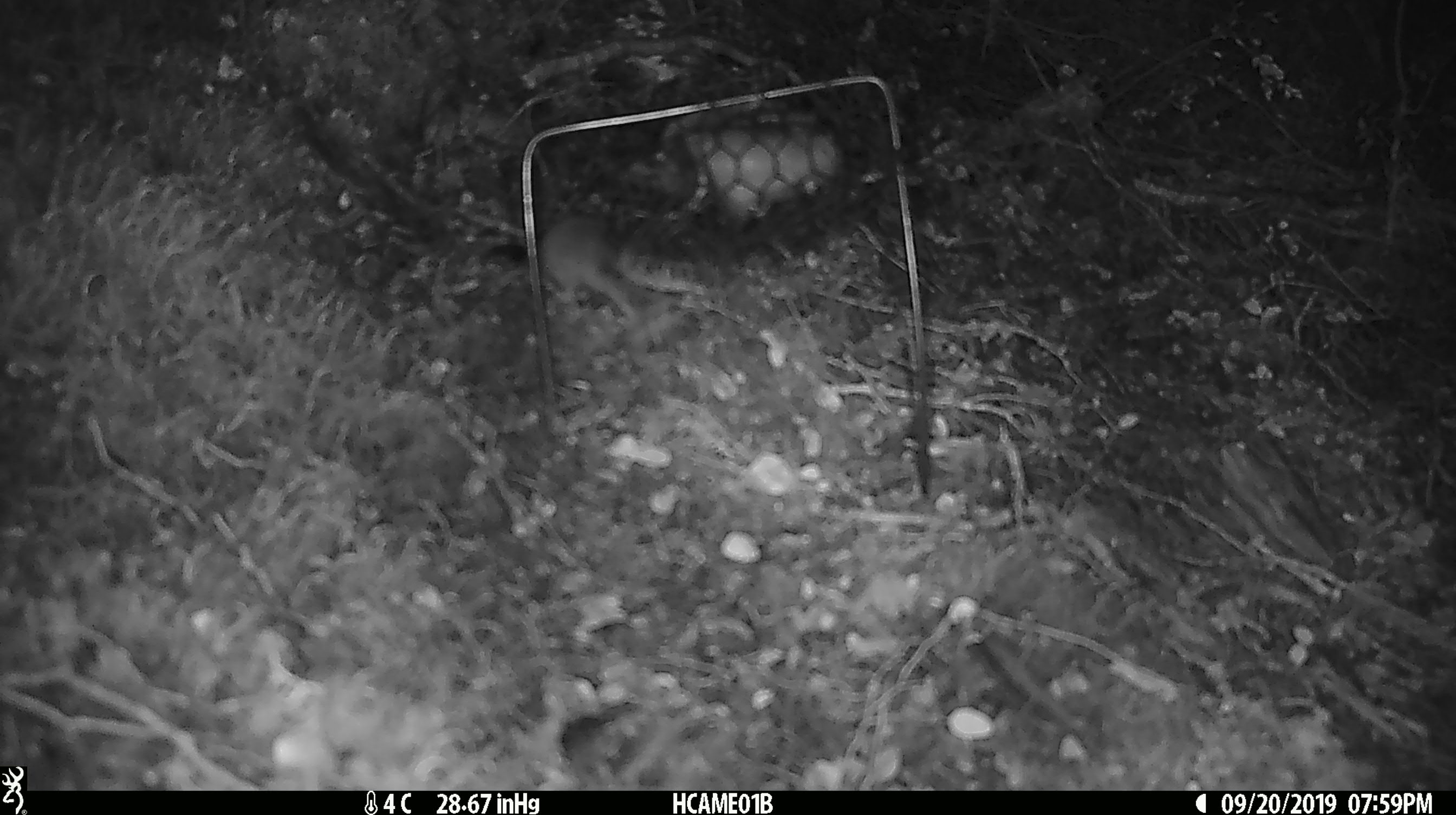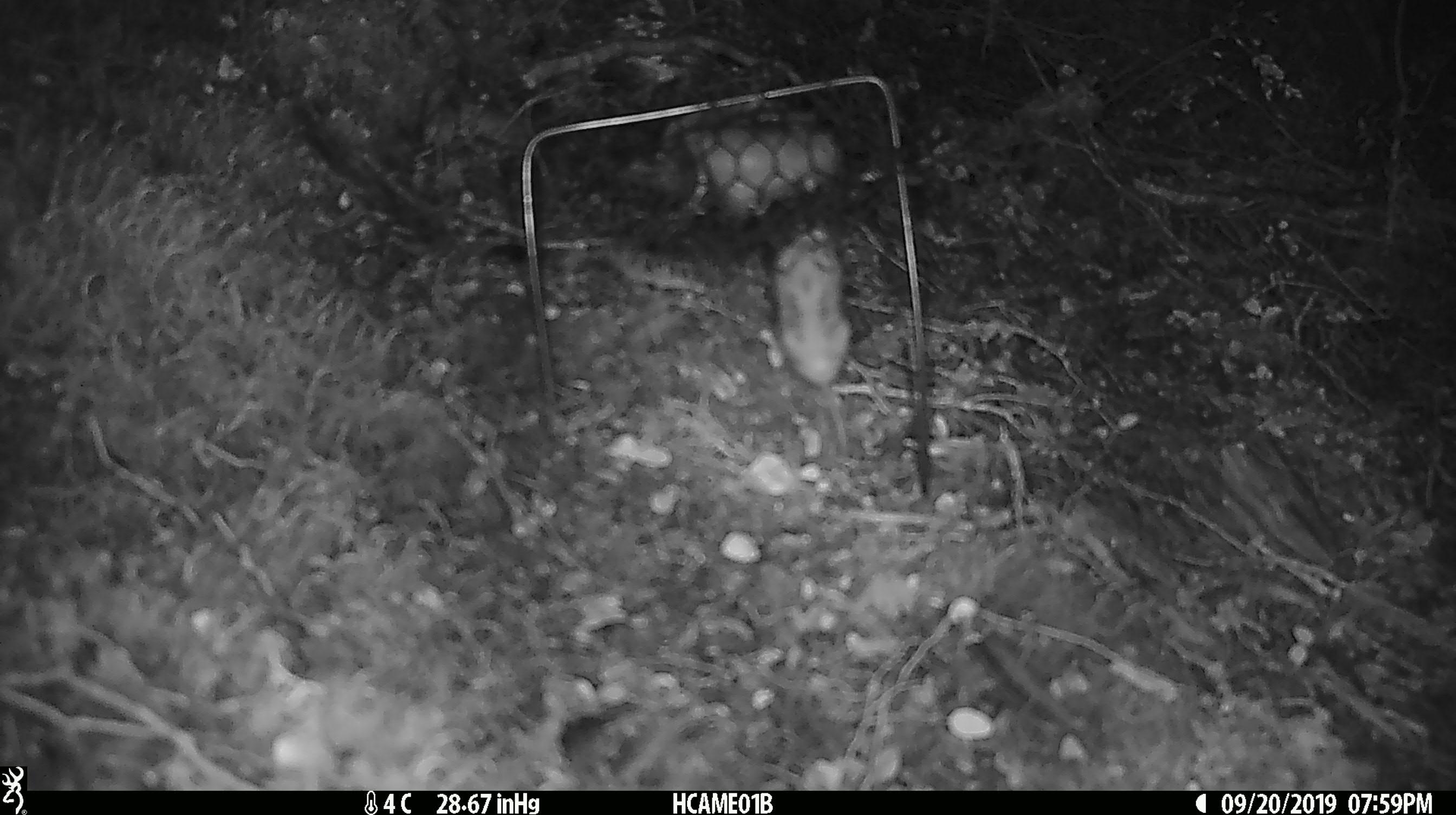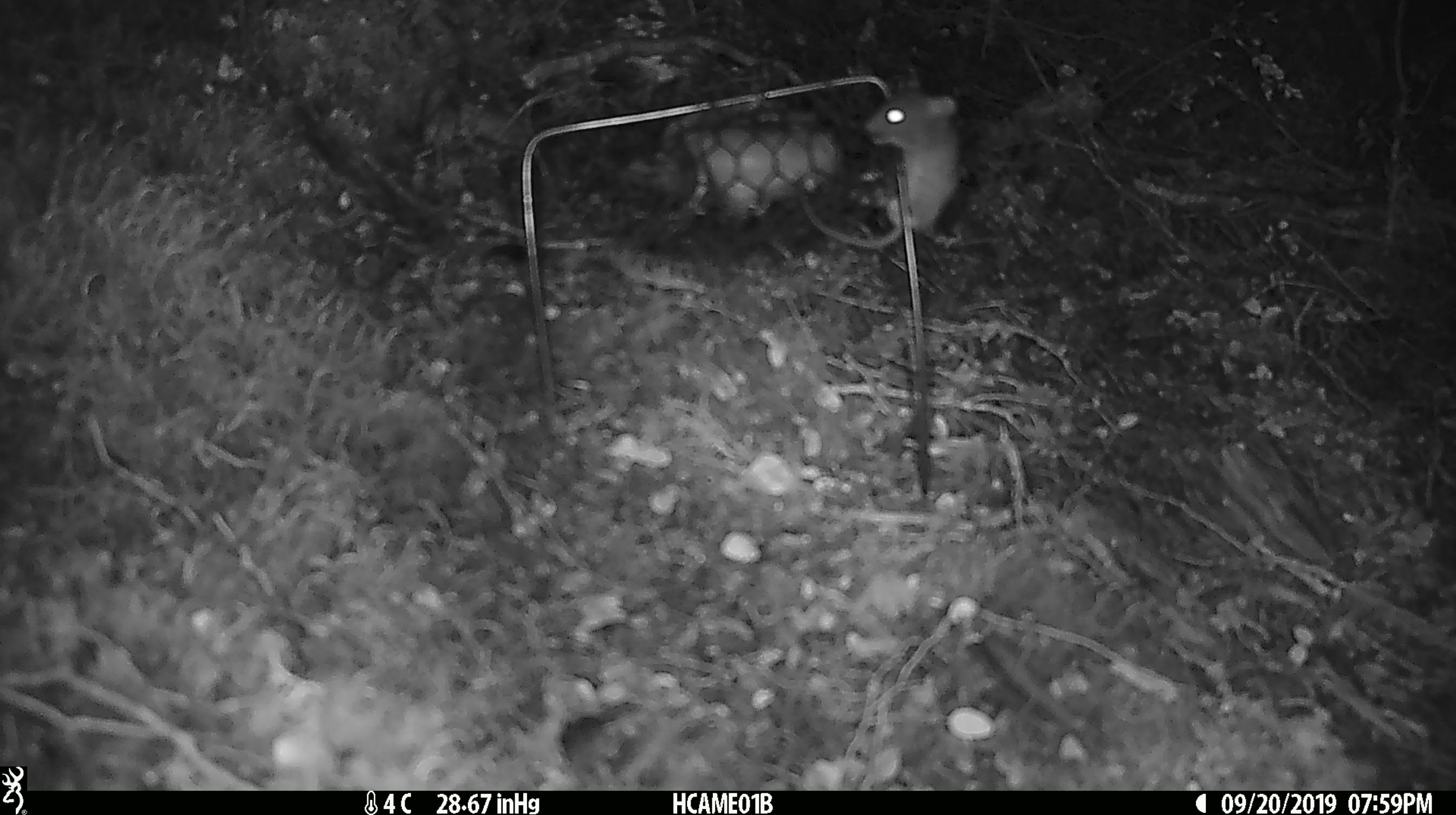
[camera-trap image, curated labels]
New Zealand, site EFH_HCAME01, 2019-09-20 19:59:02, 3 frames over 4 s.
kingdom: Animalia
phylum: Chordata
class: Mammalia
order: Rodentia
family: Muridae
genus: Mus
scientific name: Mus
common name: mouse